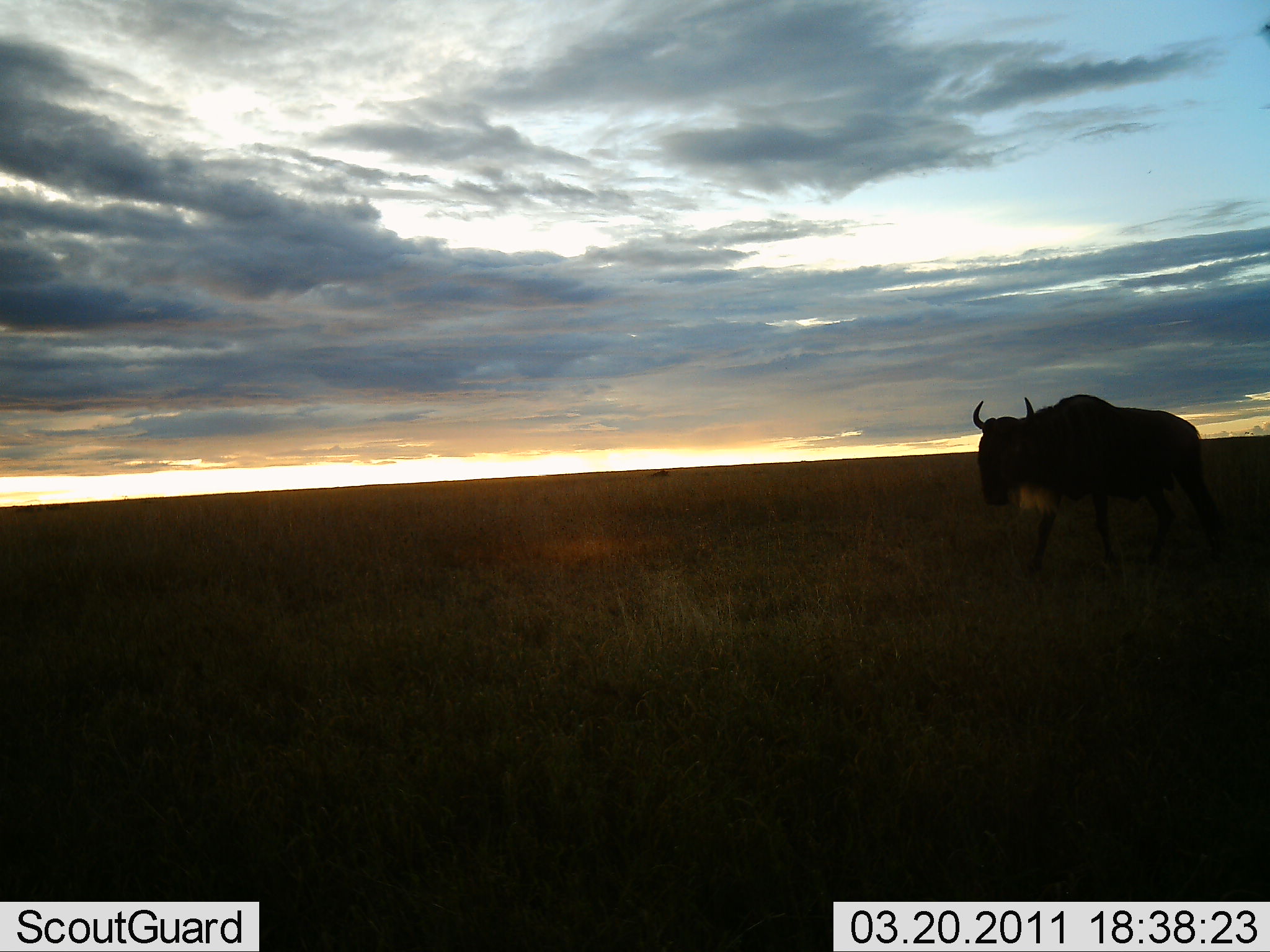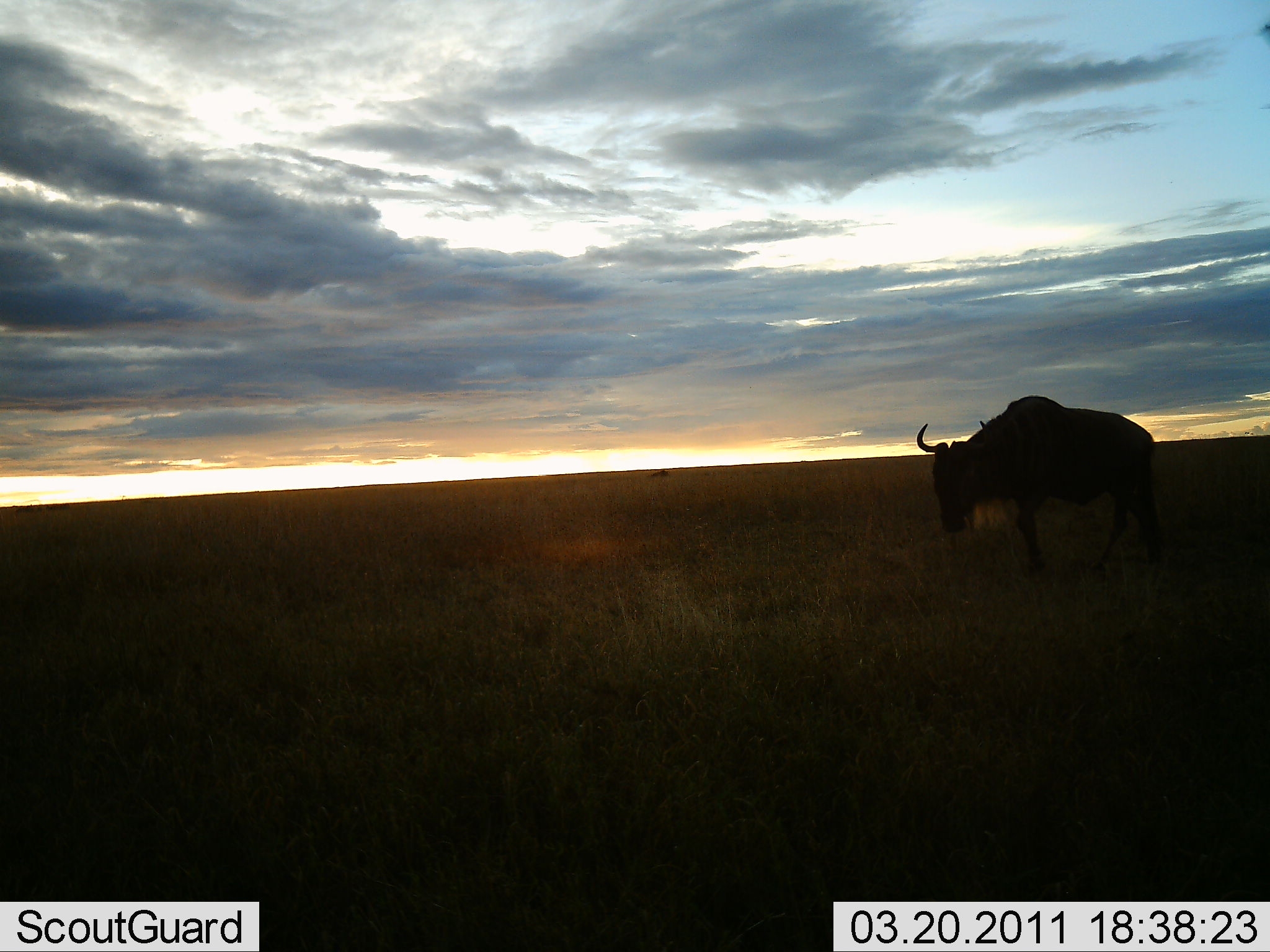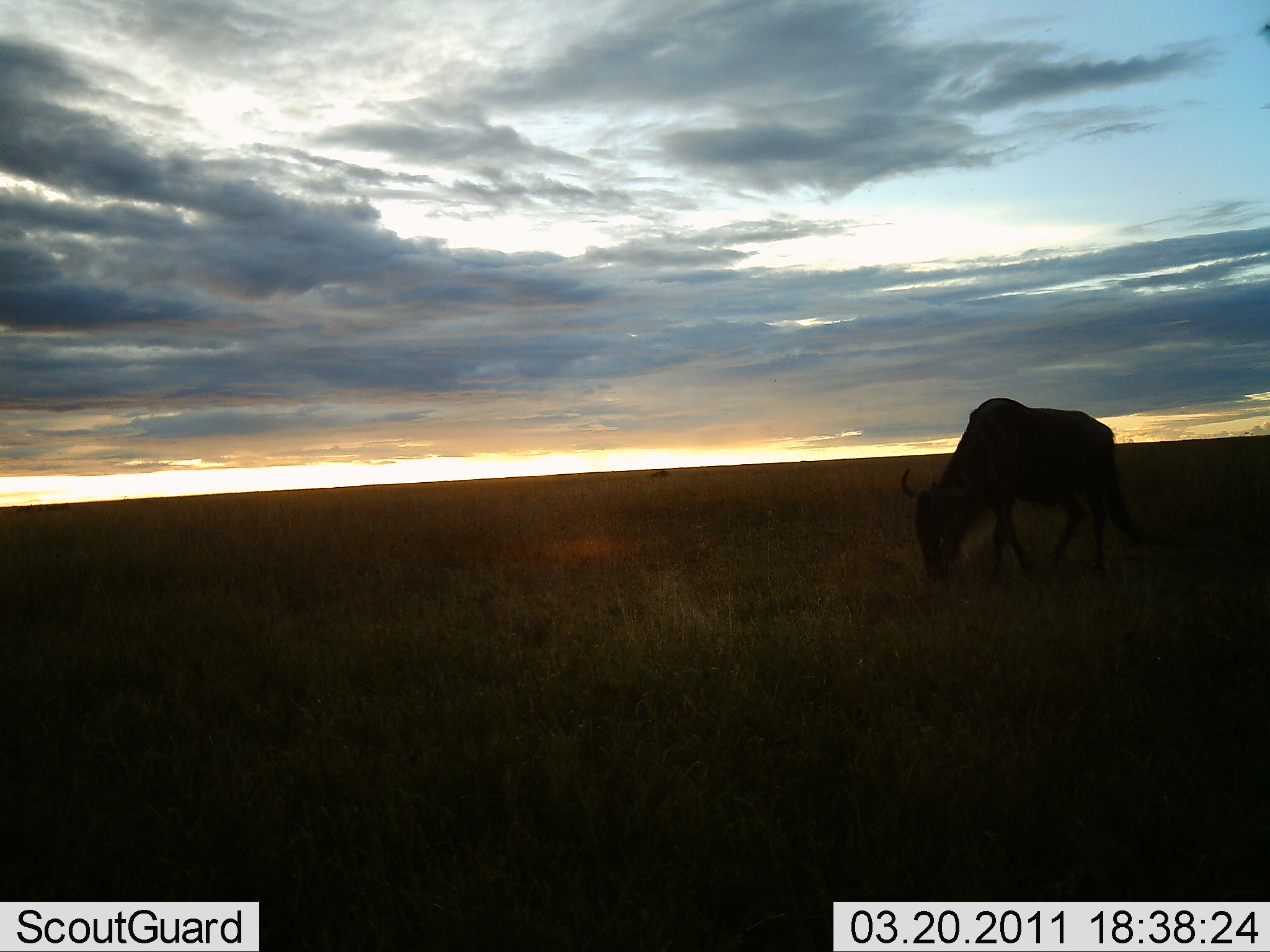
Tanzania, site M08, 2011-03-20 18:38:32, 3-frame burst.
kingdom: Animalia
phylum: Chordata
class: Mammalia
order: Artiodactyla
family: Bovidae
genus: Connochaetes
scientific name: Connochaetes taurinus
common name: blue wildebeest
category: wildebeest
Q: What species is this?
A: Wildebeest (blue wildebeest) (Connochaetes taurinus).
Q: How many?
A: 1.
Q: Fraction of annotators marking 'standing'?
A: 45%.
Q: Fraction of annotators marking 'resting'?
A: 0%.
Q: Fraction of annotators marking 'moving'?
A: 45%.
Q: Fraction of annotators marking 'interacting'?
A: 0%.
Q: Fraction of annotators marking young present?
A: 0%.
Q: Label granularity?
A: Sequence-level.